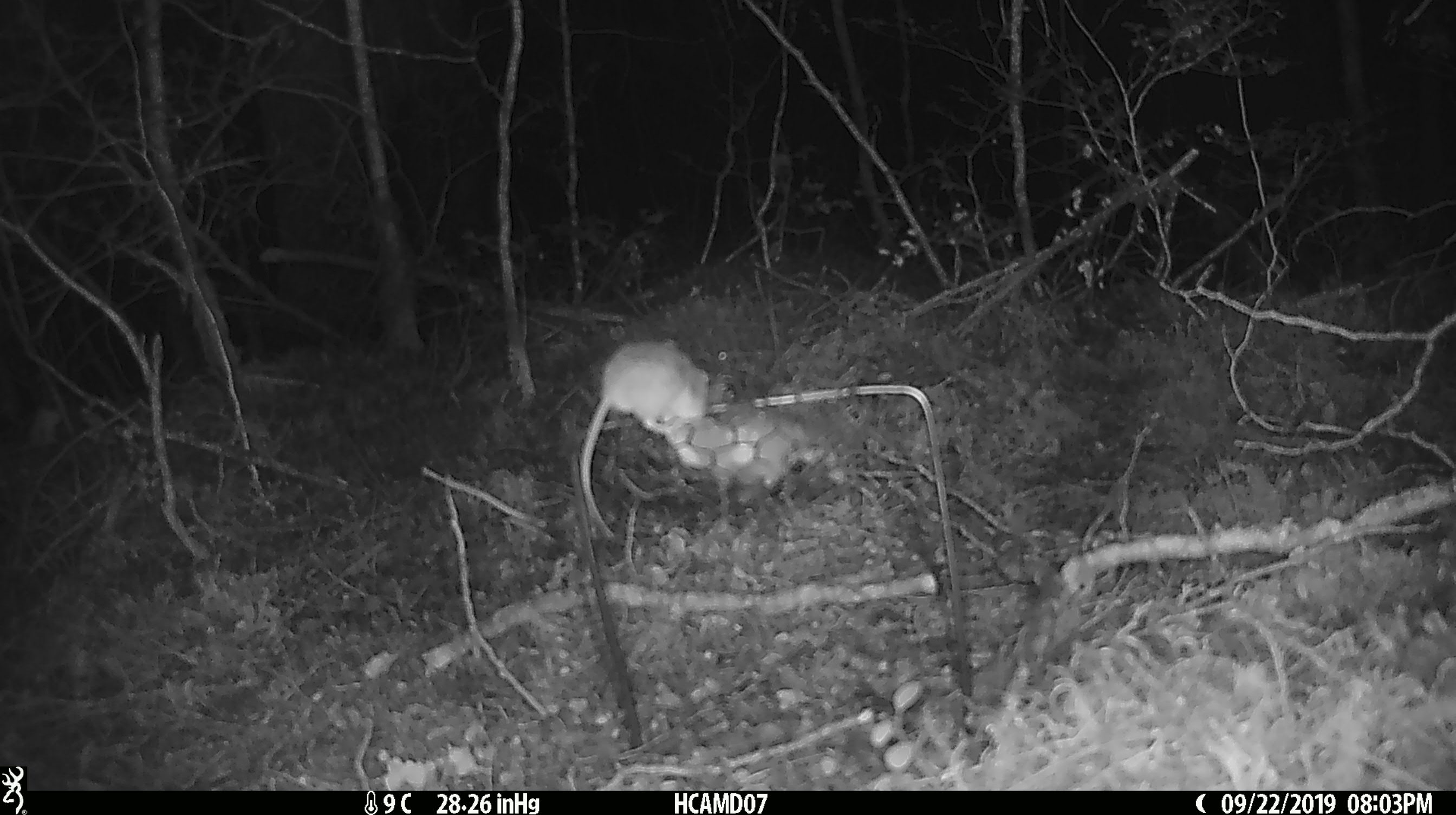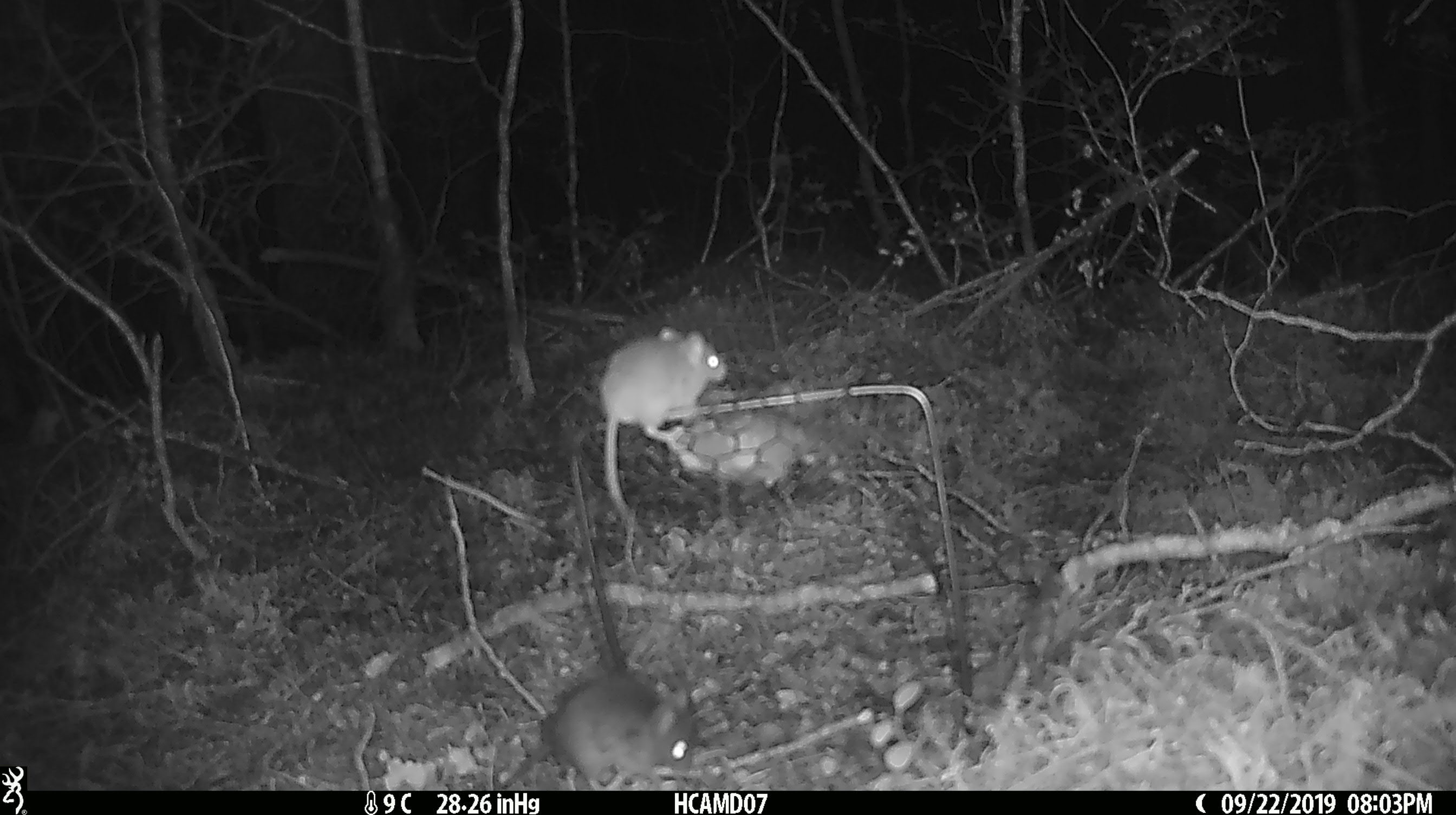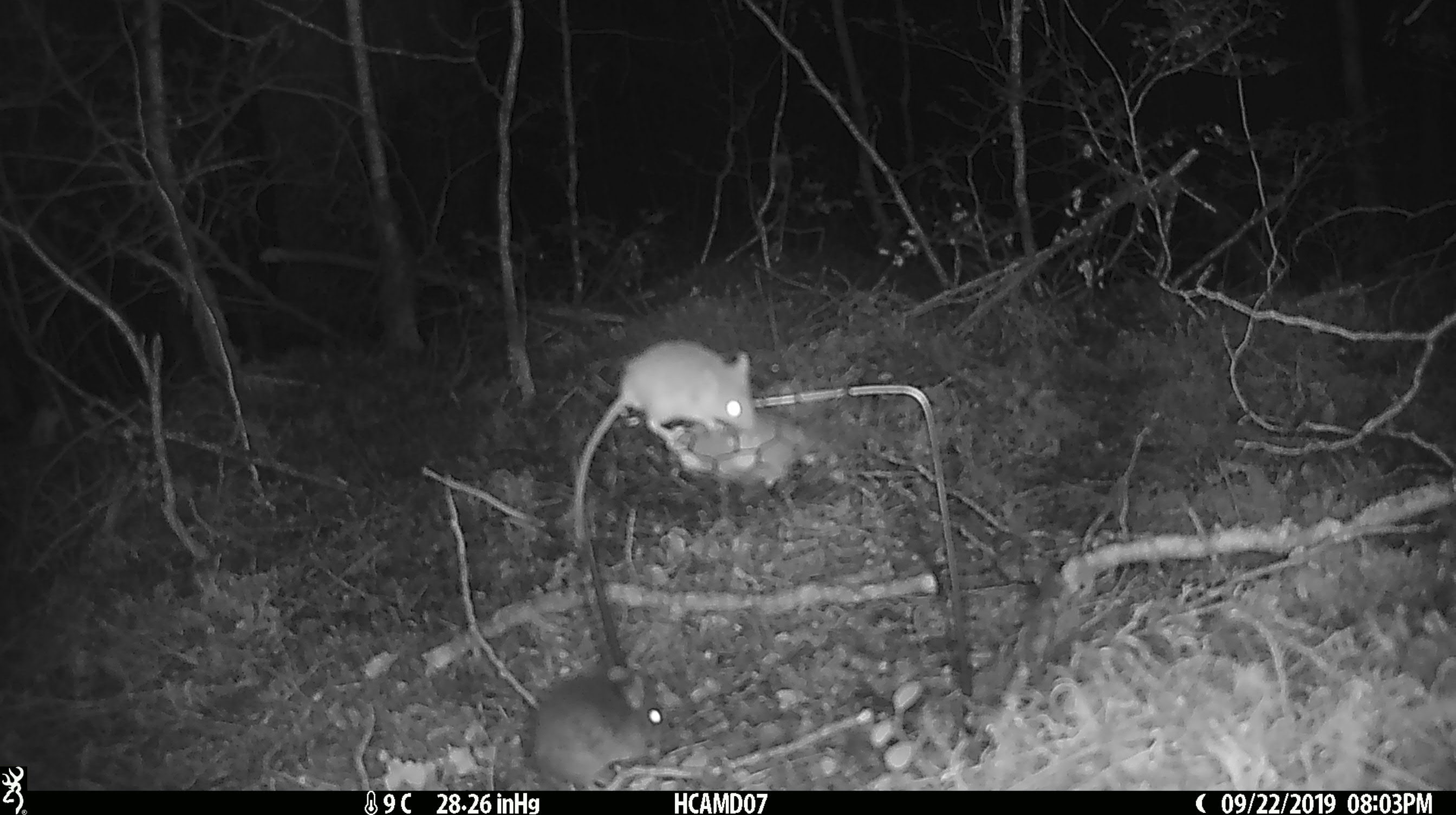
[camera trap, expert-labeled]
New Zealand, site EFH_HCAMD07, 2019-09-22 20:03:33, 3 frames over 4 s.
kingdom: Animalia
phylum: Chordata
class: Mammalia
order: Rodentia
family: Muridae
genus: Mus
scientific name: Mus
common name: mouse